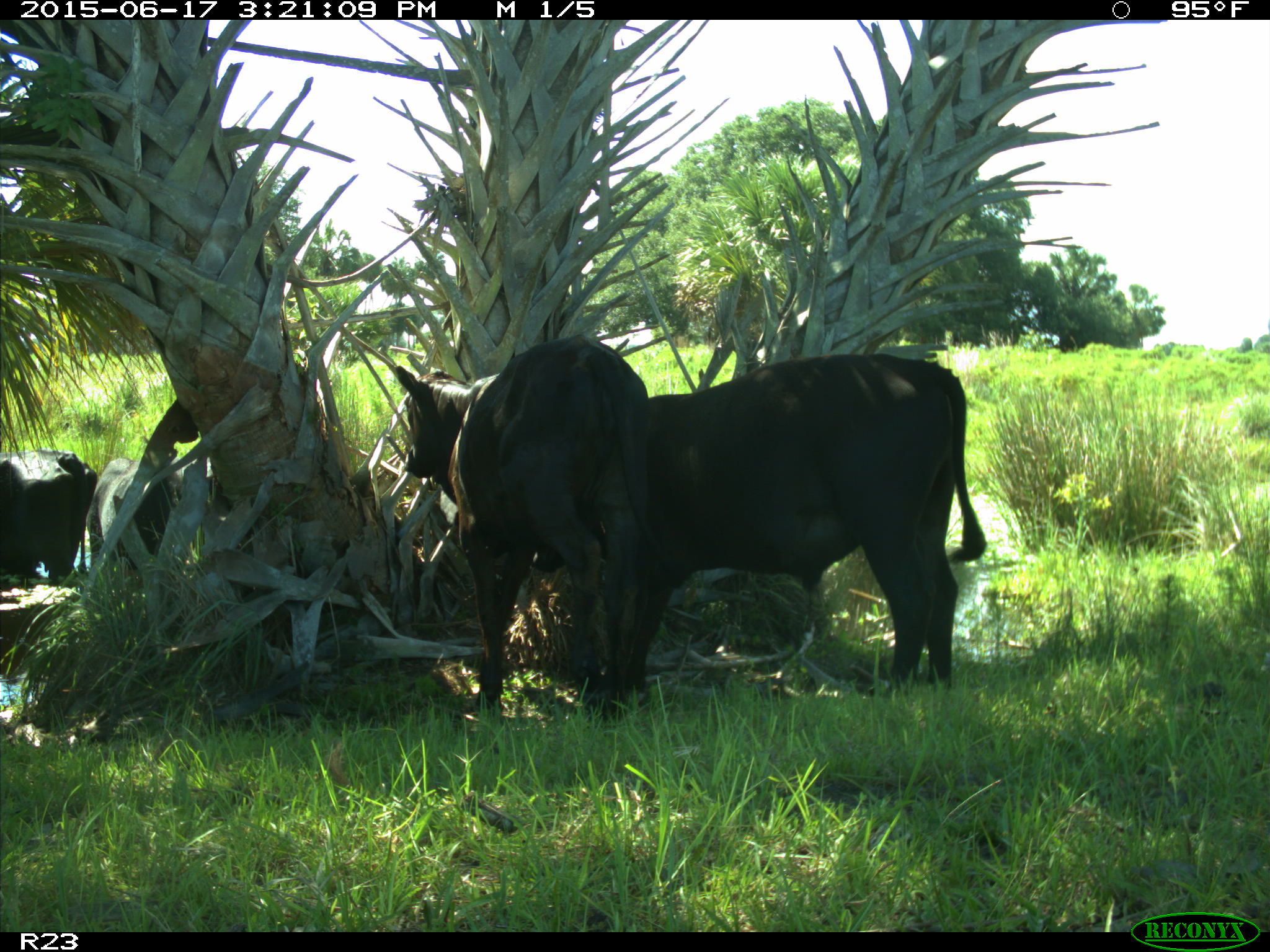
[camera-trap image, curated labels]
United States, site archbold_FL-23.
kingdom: Animalia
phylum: Chordata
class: Mammalia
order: Artiodactyla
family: Bovidae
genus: Bos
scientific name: Bos taurus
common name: domestic cow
Bos taurus (domestic cow).